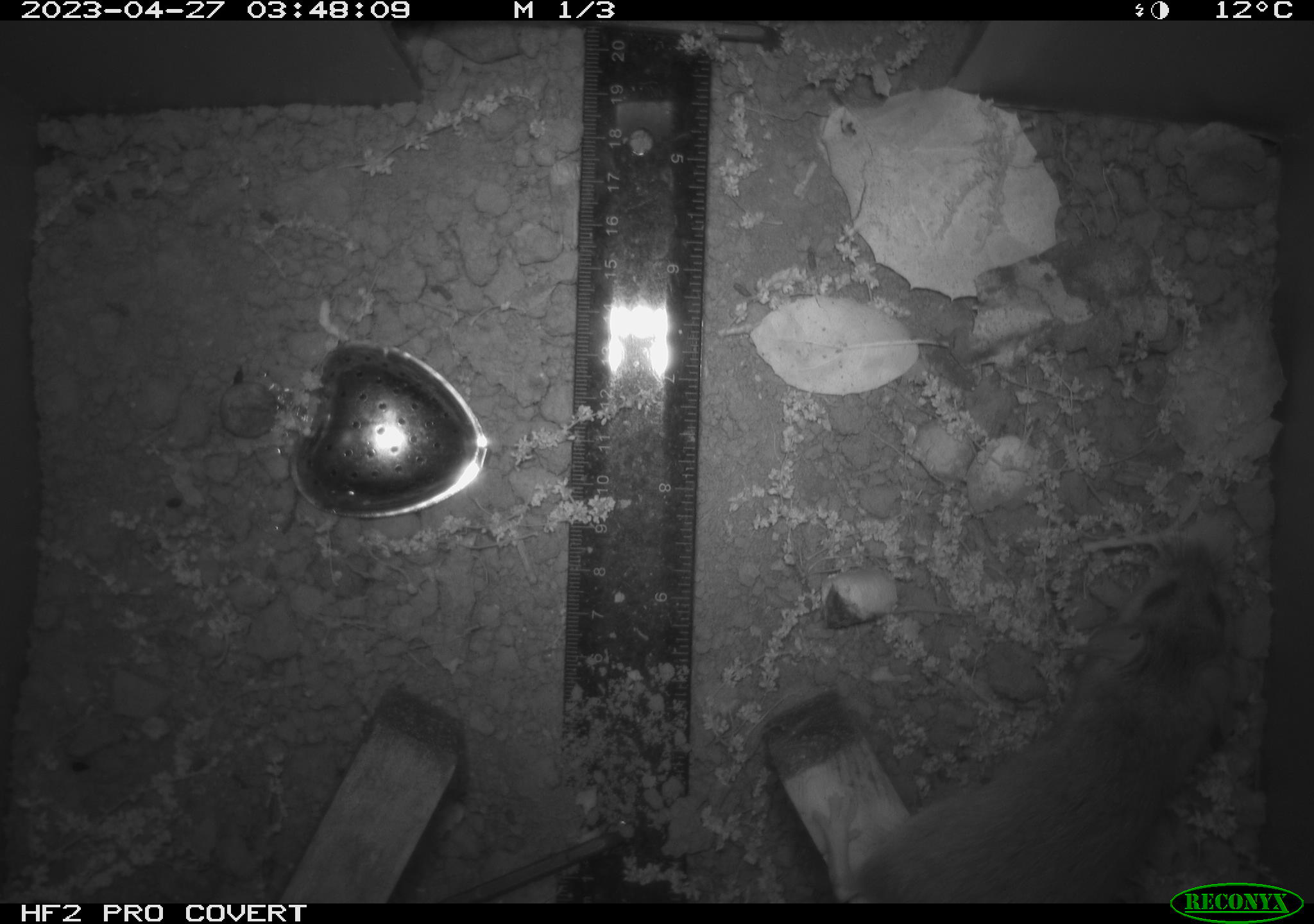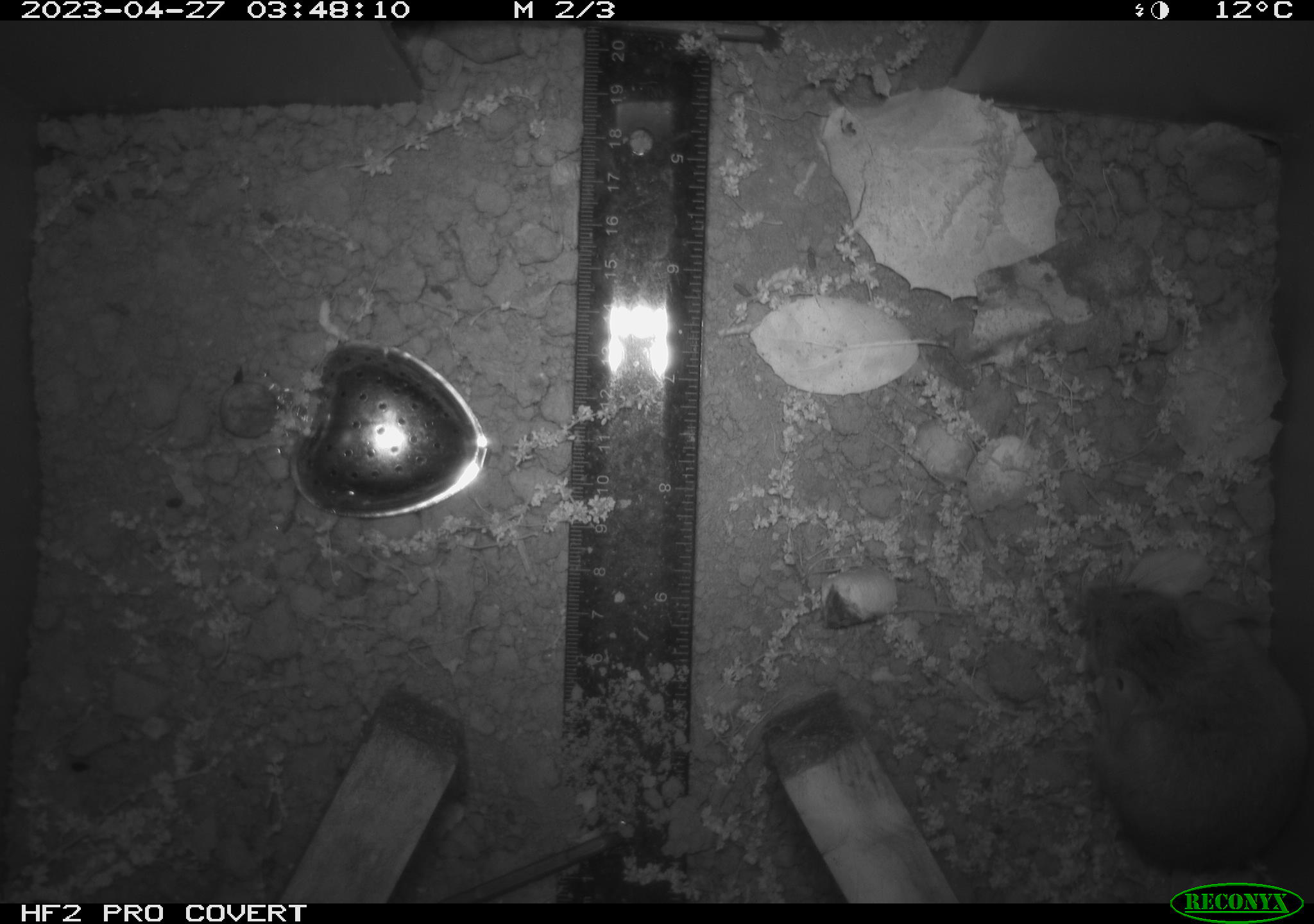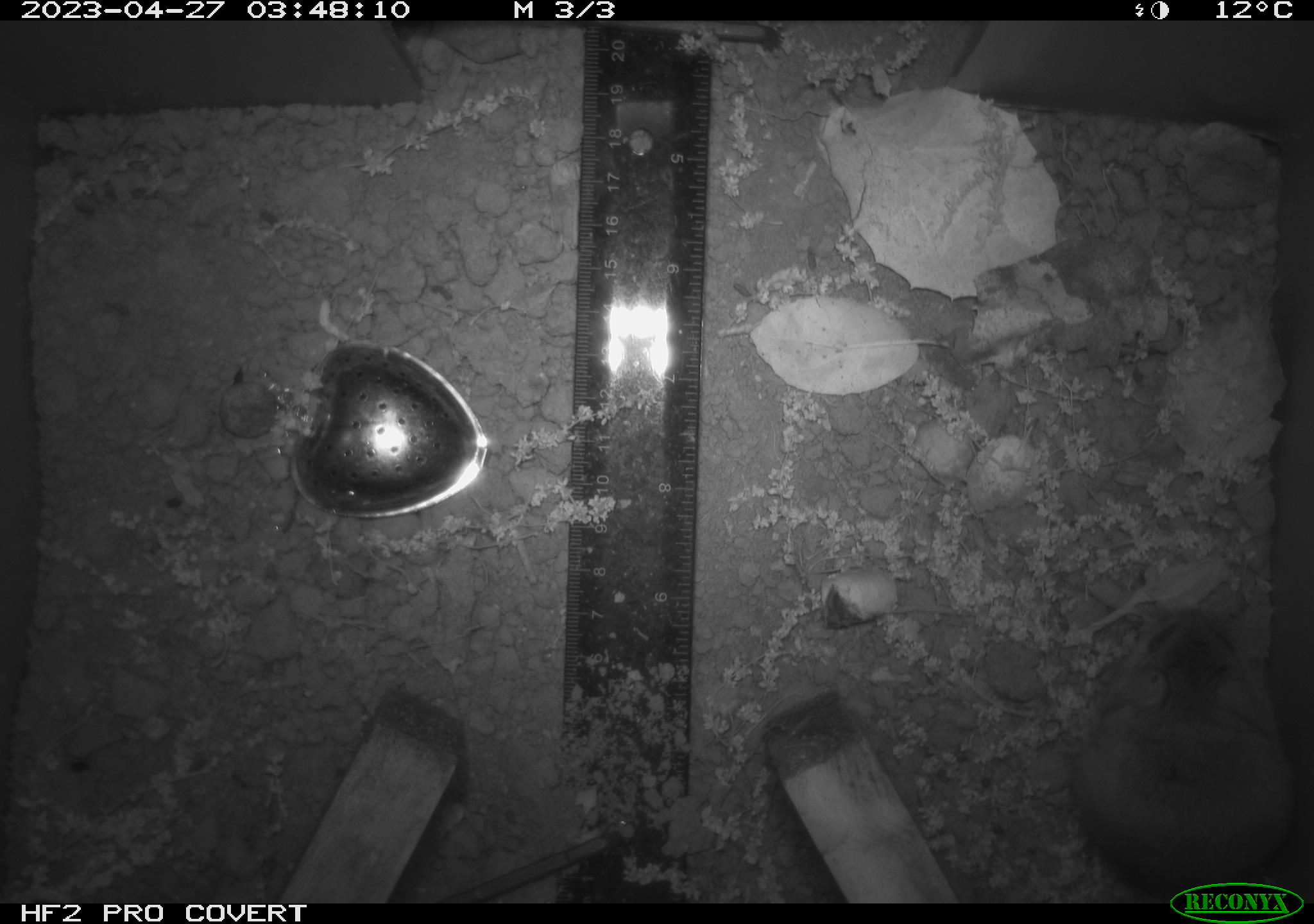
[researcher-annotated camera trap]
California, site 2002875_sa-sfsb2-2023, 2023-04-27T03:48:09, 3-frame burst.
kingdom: Animalia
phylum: Chordata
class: Mammalia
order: Rodentia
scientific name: Rodentia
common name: mouse species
Mouse species (Rodentia).